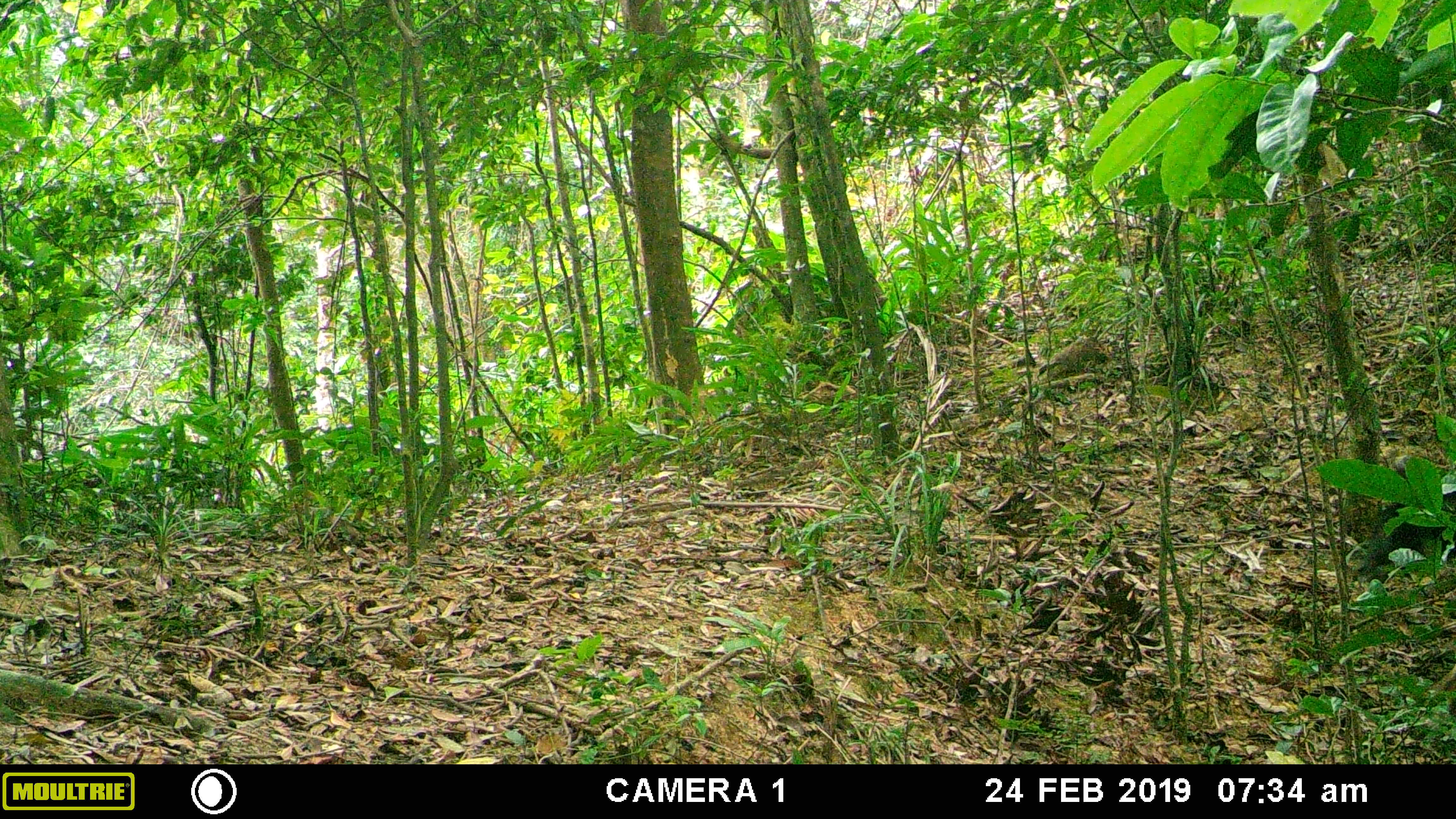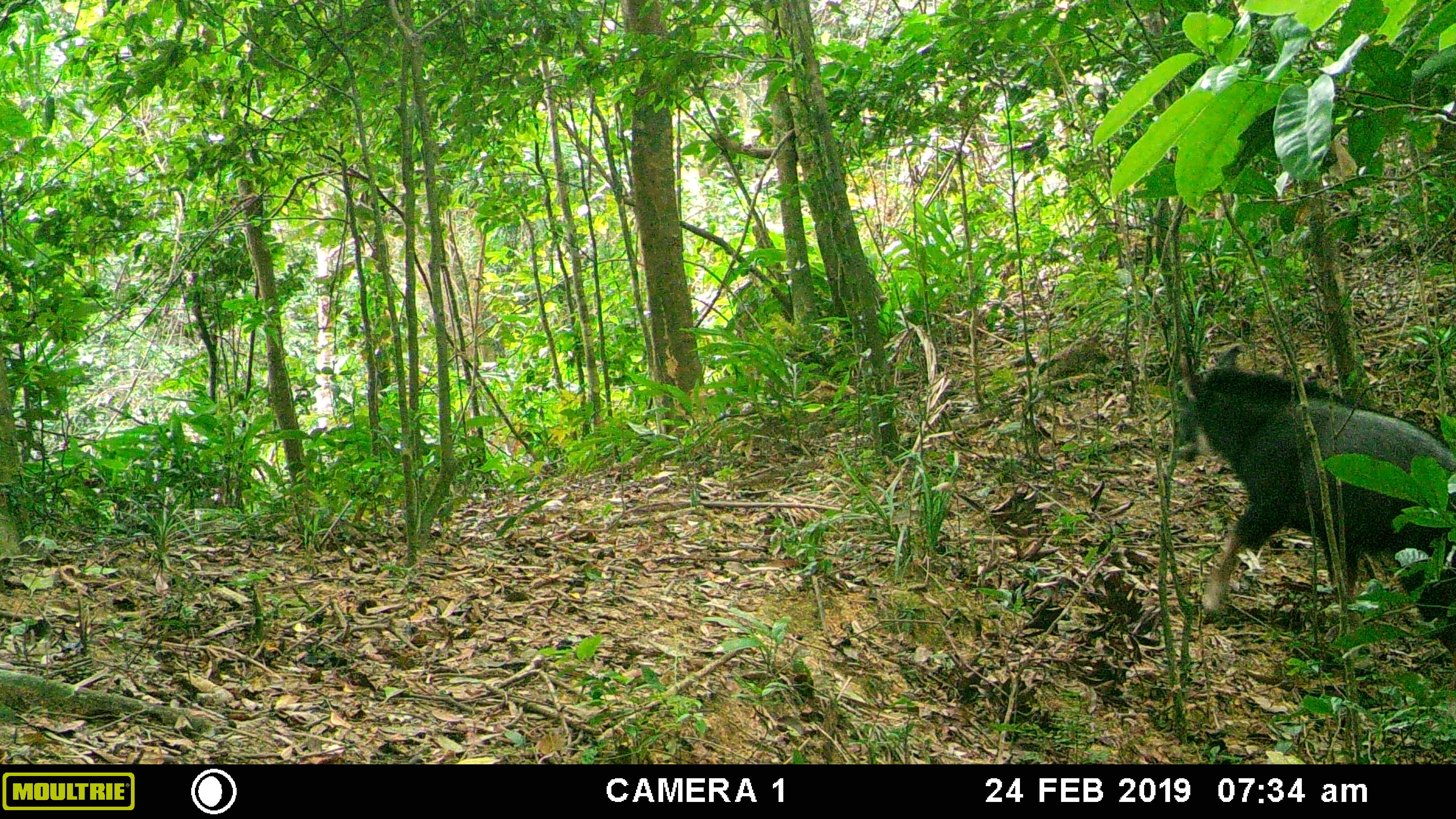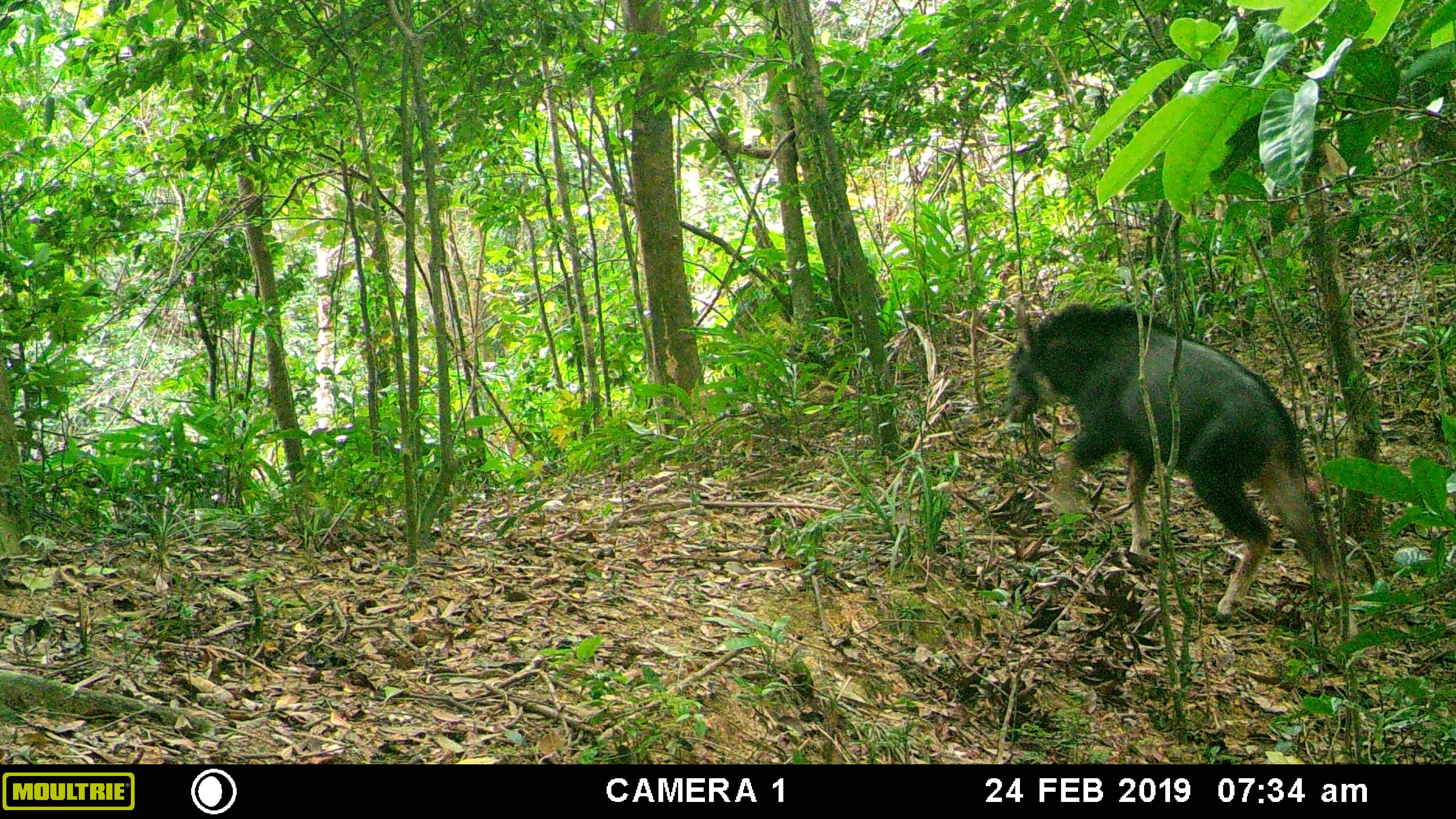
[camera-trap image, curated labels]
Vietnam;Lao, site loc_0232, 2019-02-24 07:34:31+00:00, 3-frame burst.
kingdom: Animalia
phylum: Chordata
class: Mammalia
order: Artiodactyla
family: Bovidae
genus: Capricornis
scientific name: Capricornis sumatraensis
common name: chinese serow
Chinese serow (Capricornis sumatraensis). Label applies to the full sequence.